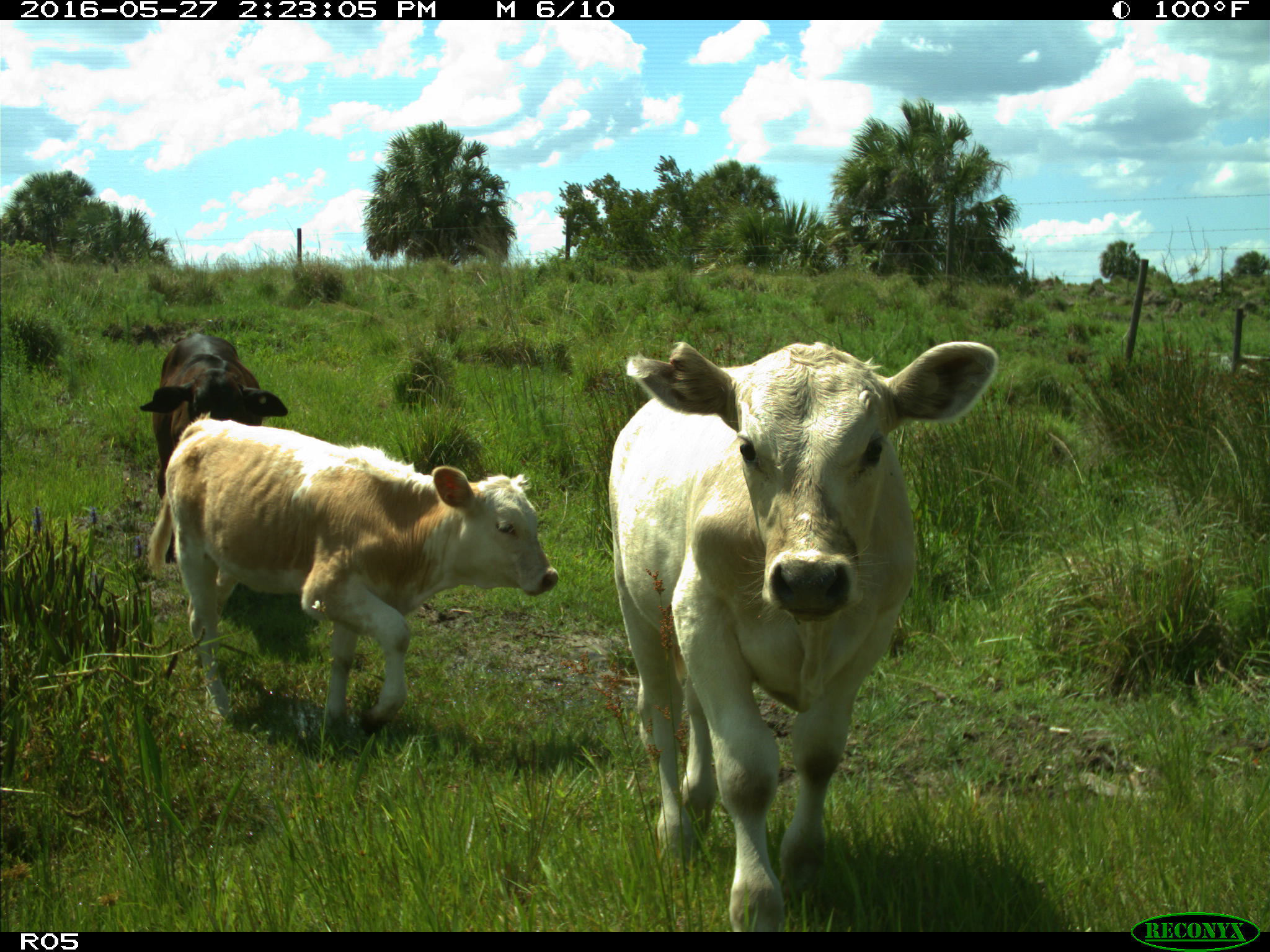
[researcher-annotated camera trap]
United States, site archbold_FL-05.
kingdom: Animalia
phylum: Chordata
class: Mammalia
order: Artiodactyla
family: Bovidae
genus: Bos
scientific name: Bos taurus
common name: domestic cow